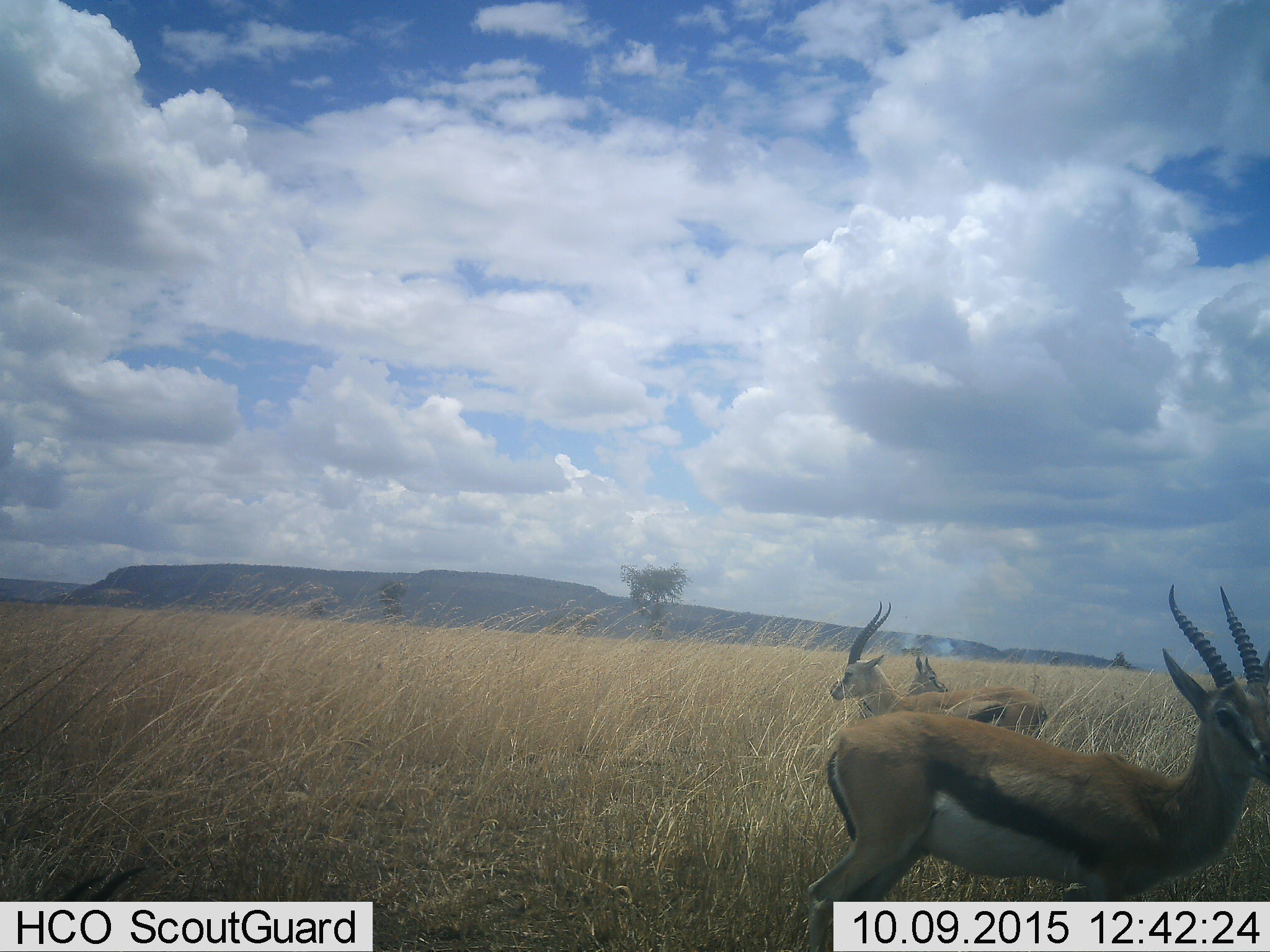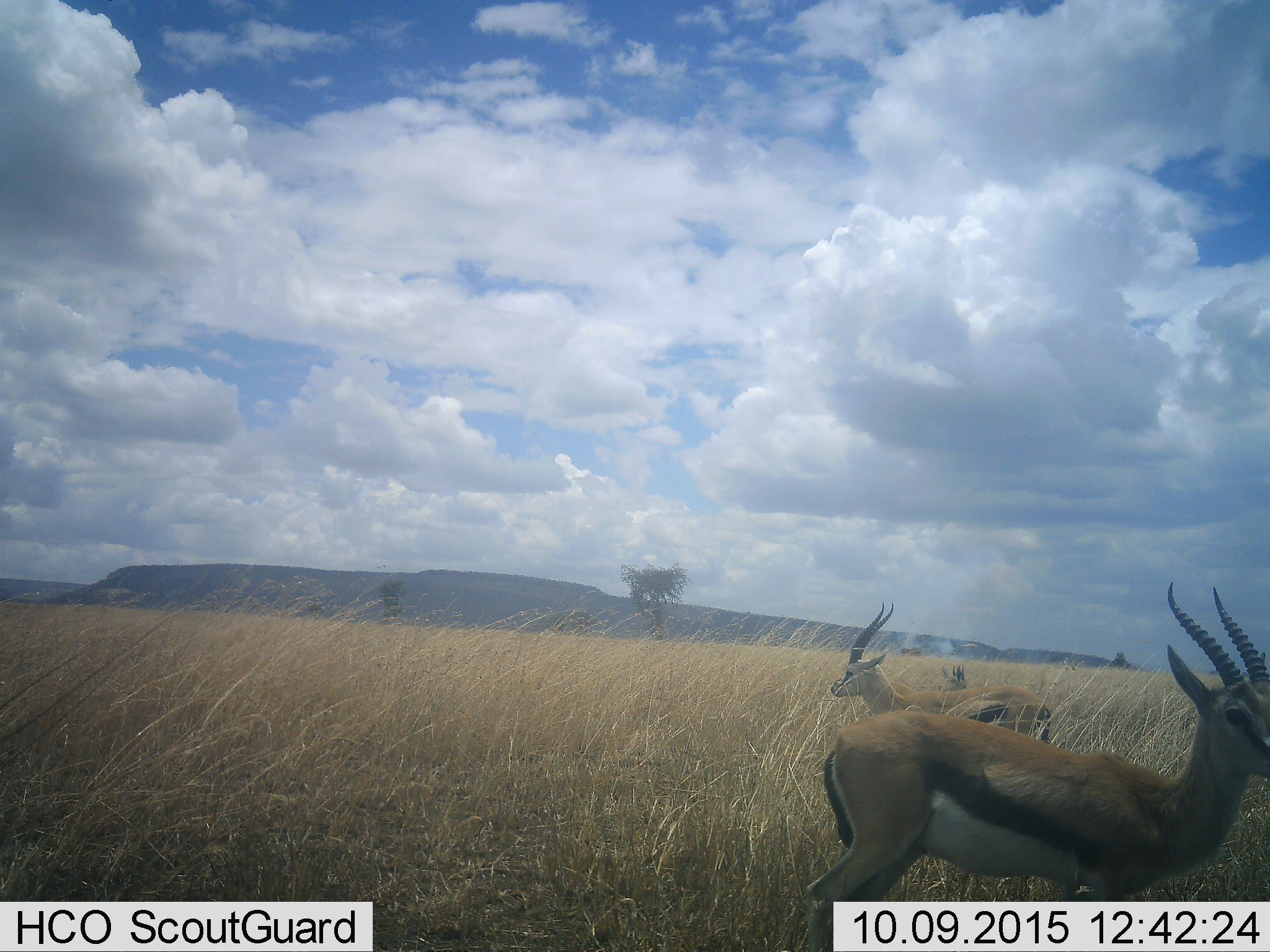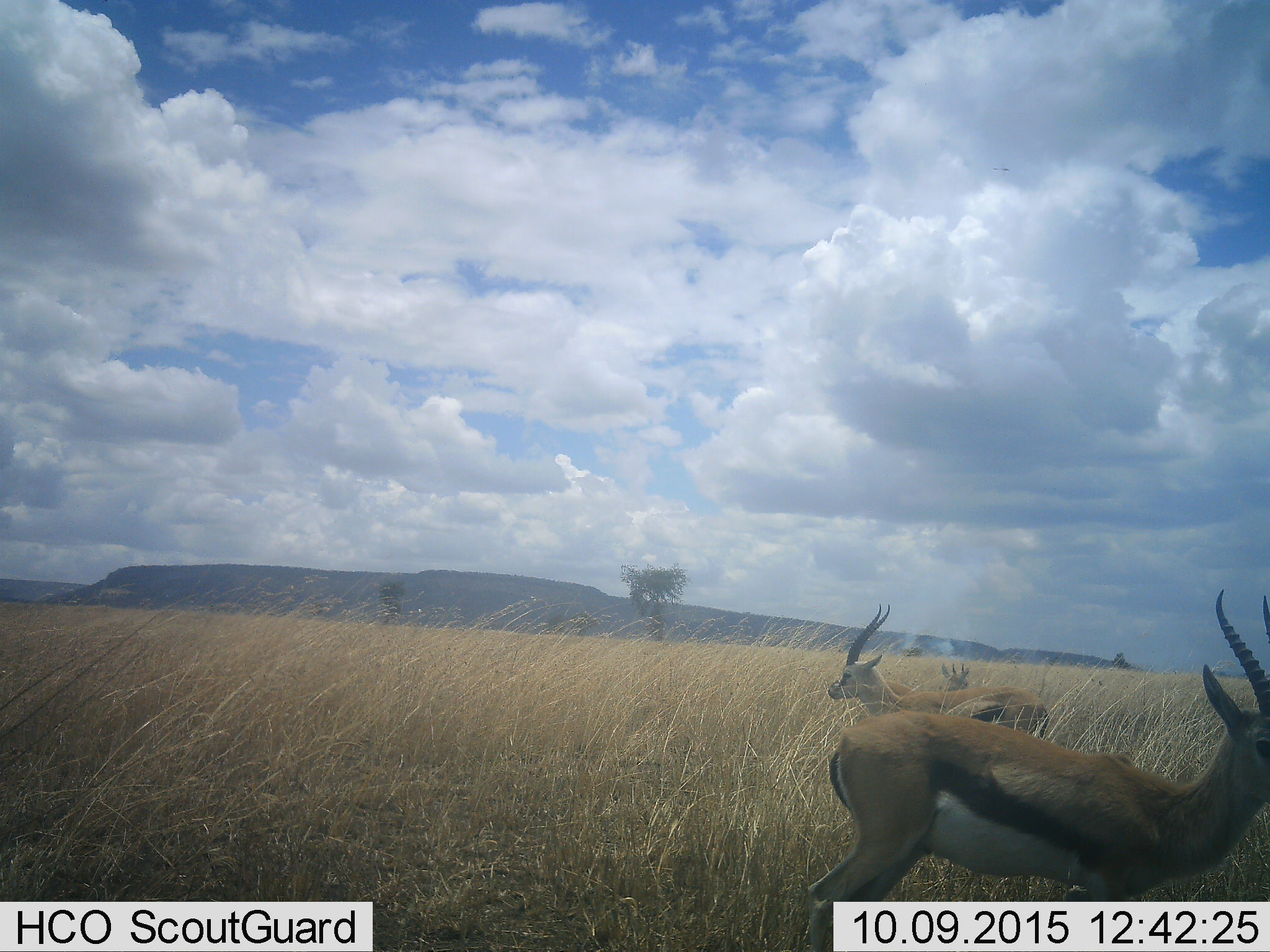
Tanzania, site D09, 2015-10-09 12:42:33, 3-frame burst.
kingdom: Animalia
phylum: Chordata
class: Mammalia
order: Artiodactyla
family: Bovidae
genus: Eudorcas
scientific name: Eudorcas thomsonii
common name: thomson's gazelle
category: gazellethomsons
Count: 3.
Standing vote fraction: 93%.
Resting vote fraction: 0%.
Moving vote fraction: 7%.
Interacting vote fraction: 0%.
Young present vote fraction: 7%.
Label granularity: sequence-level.